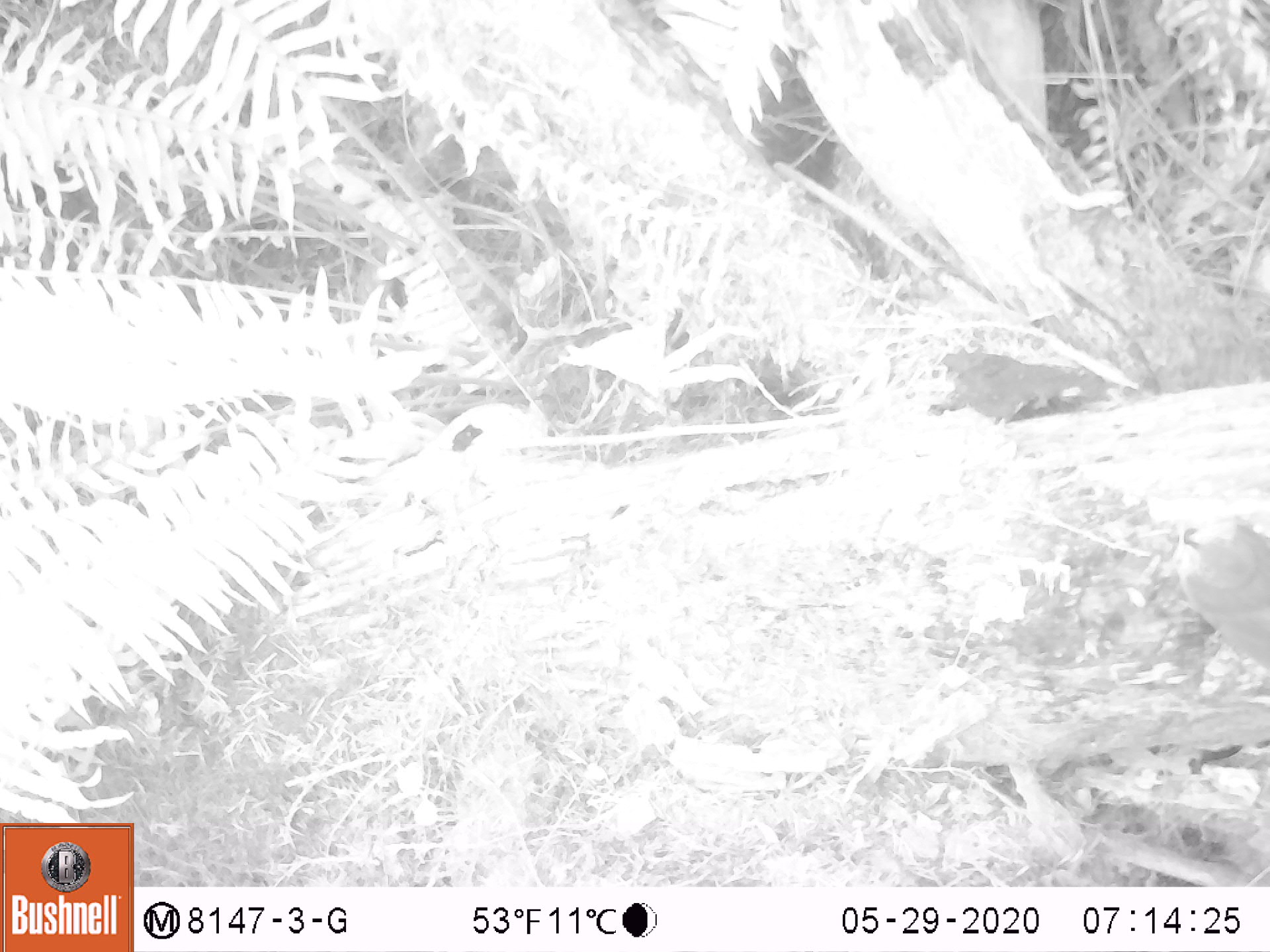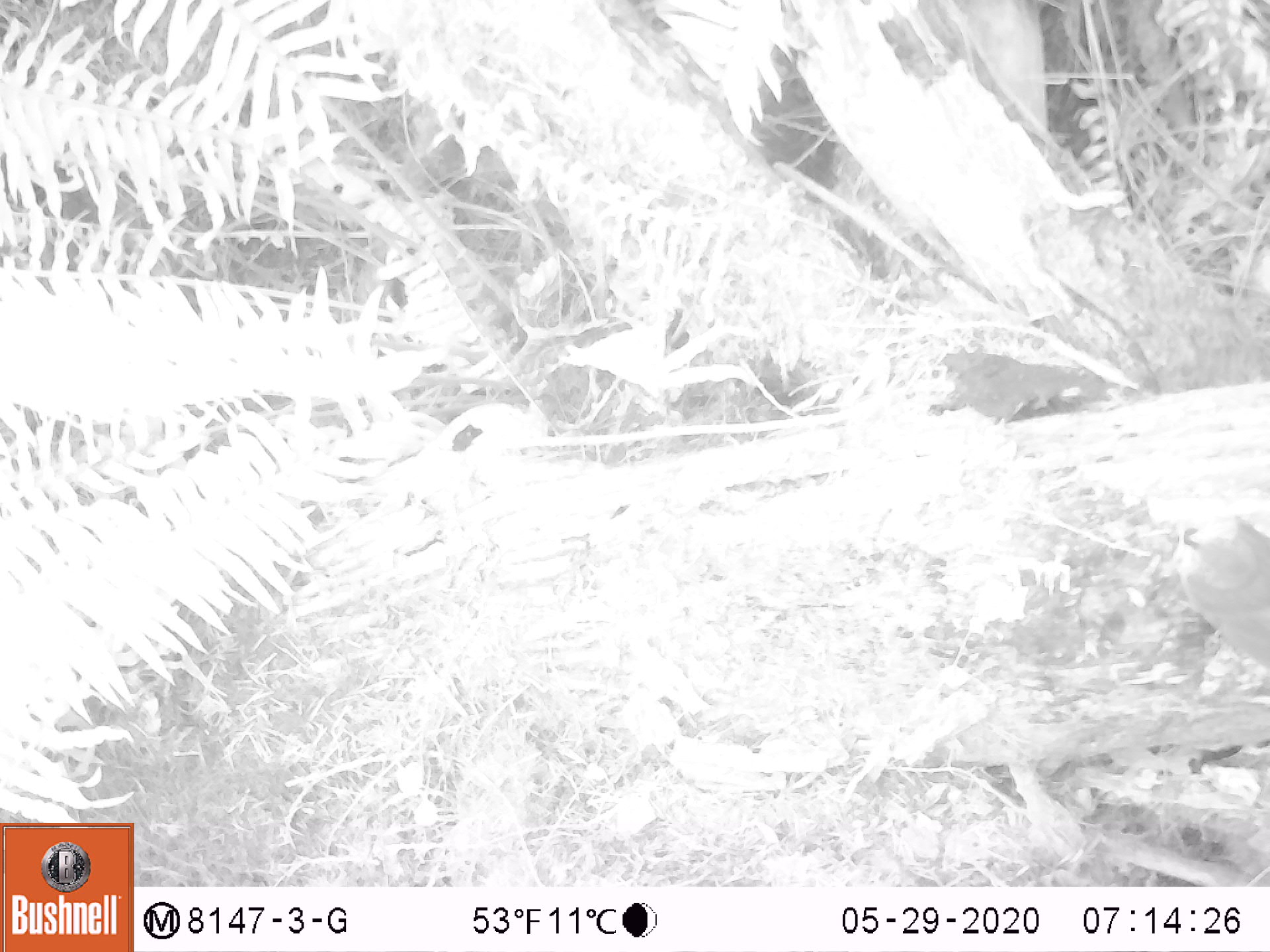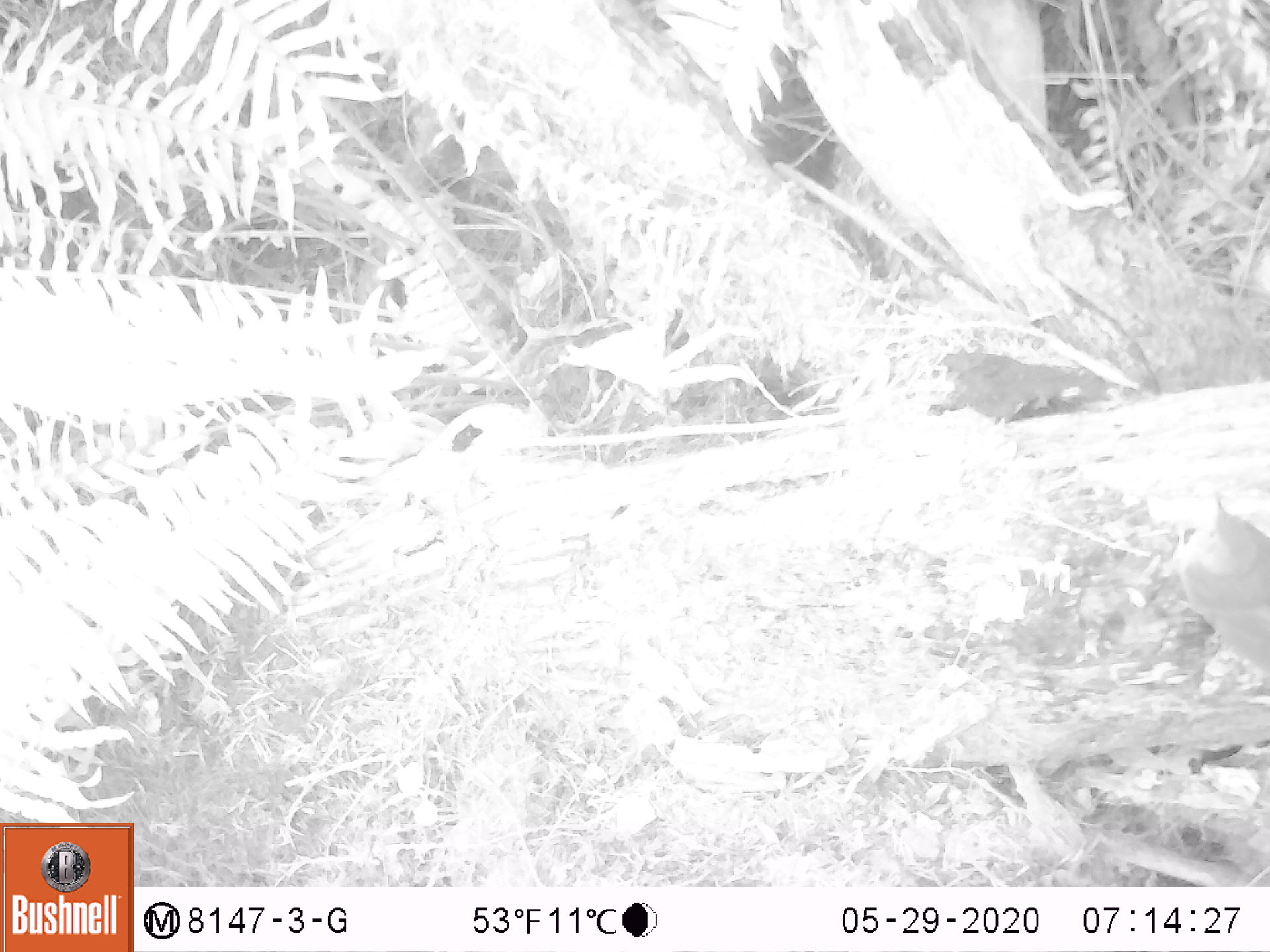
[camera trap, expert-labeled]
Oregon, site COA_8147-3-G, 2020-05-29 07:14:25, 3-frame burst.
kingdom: Animalia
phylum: Chordata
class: Aves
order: Passeriformes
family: Turdidae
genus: Catharus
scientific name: Catharus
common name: brown thrushes and nightingale-thrushes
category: catharus species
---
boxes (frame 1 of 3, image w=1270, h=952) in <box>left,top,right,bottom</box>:
catharus species: <box>1170,502,1265,671</box>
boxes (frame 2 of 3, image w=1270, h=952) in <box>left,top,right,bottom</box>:
catharus species: <box>1166,509,1269,672</box>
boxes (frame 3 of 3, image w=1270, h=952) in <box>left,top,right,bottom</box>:
catharus species: <box>1162,485,1267,673</box>